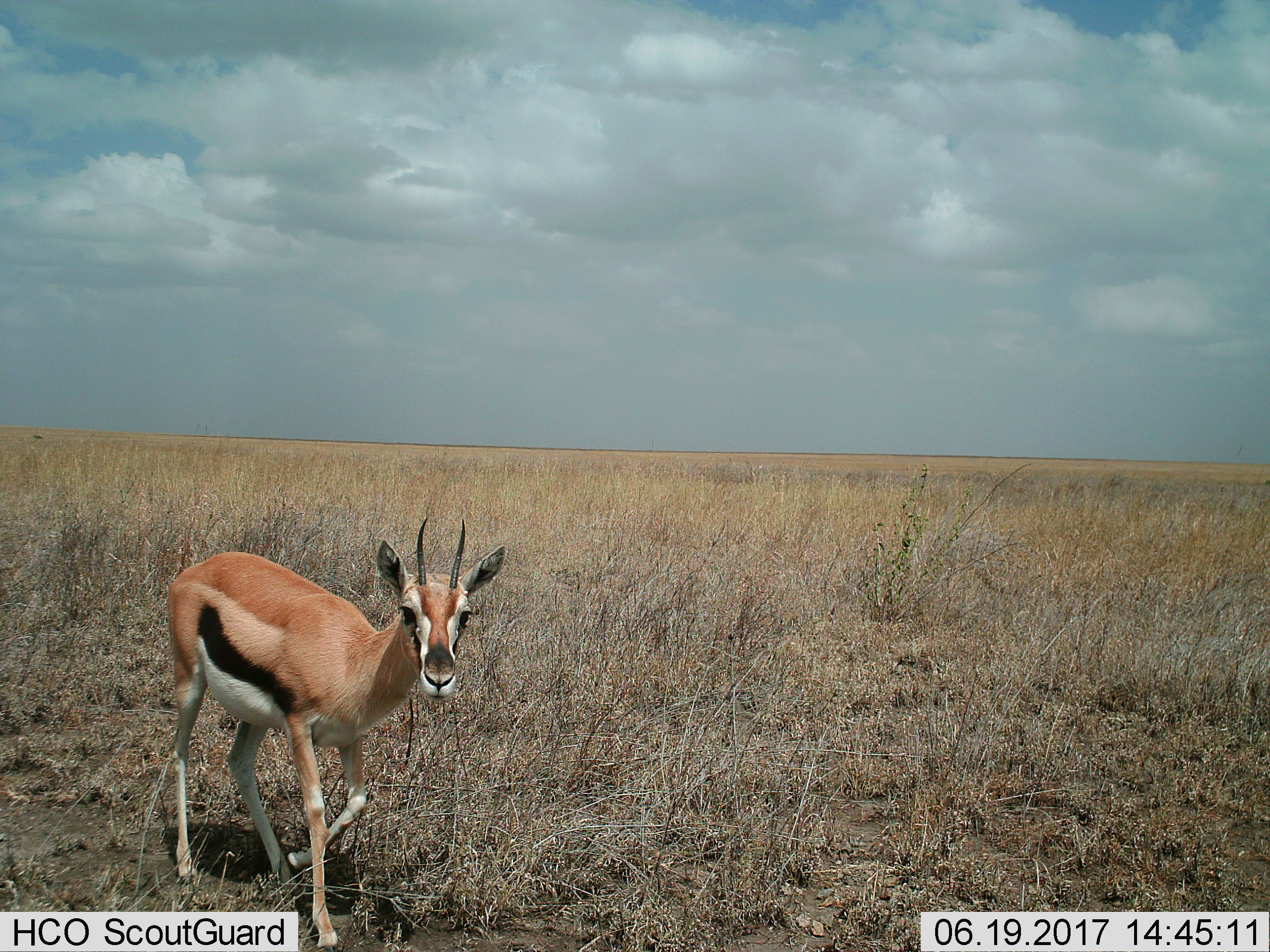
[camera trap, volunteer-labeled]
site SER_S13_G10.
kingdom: Animalia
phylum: Chordata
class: Mammalia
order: Artiodactyla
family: Bovidae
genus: Eudorcas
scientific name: Eudorcas thomsonii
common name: thomson's gazelle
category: gazellethomsons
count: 1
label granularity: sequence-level